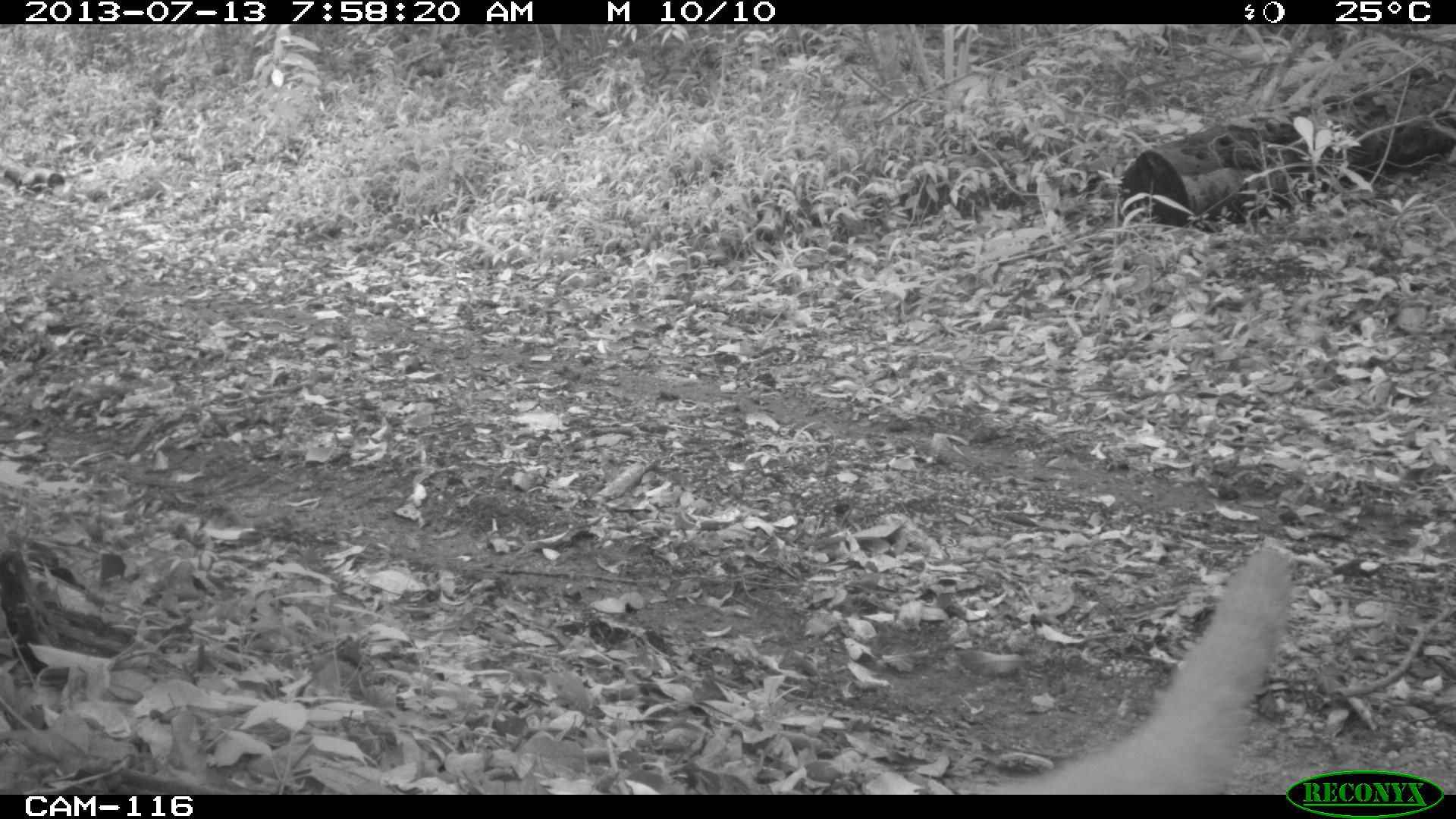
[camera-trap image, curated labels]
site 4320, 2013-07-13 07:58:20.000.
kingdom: Animalia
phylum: Chordata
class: Mammalia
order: Carnivora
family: Procyonidae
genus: Nasua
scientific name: Nasua narica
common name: white-nosed coati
Nasua narica (white-nosed coati), count 1.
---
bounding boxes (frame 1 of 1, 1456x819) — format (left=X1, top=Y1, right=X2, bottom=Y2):
nasua narica: (left=969, top=543, right=1293, bottom=795)